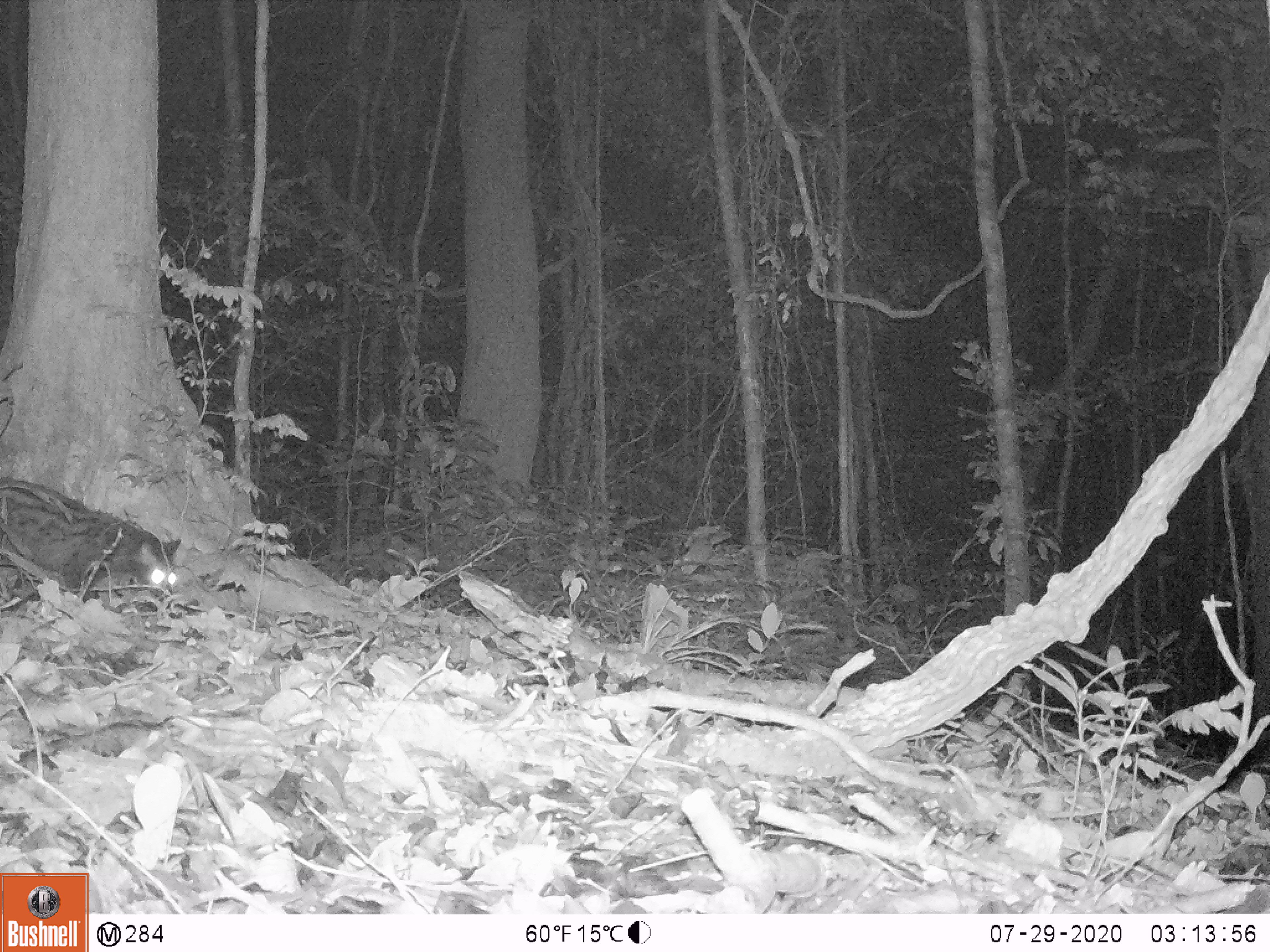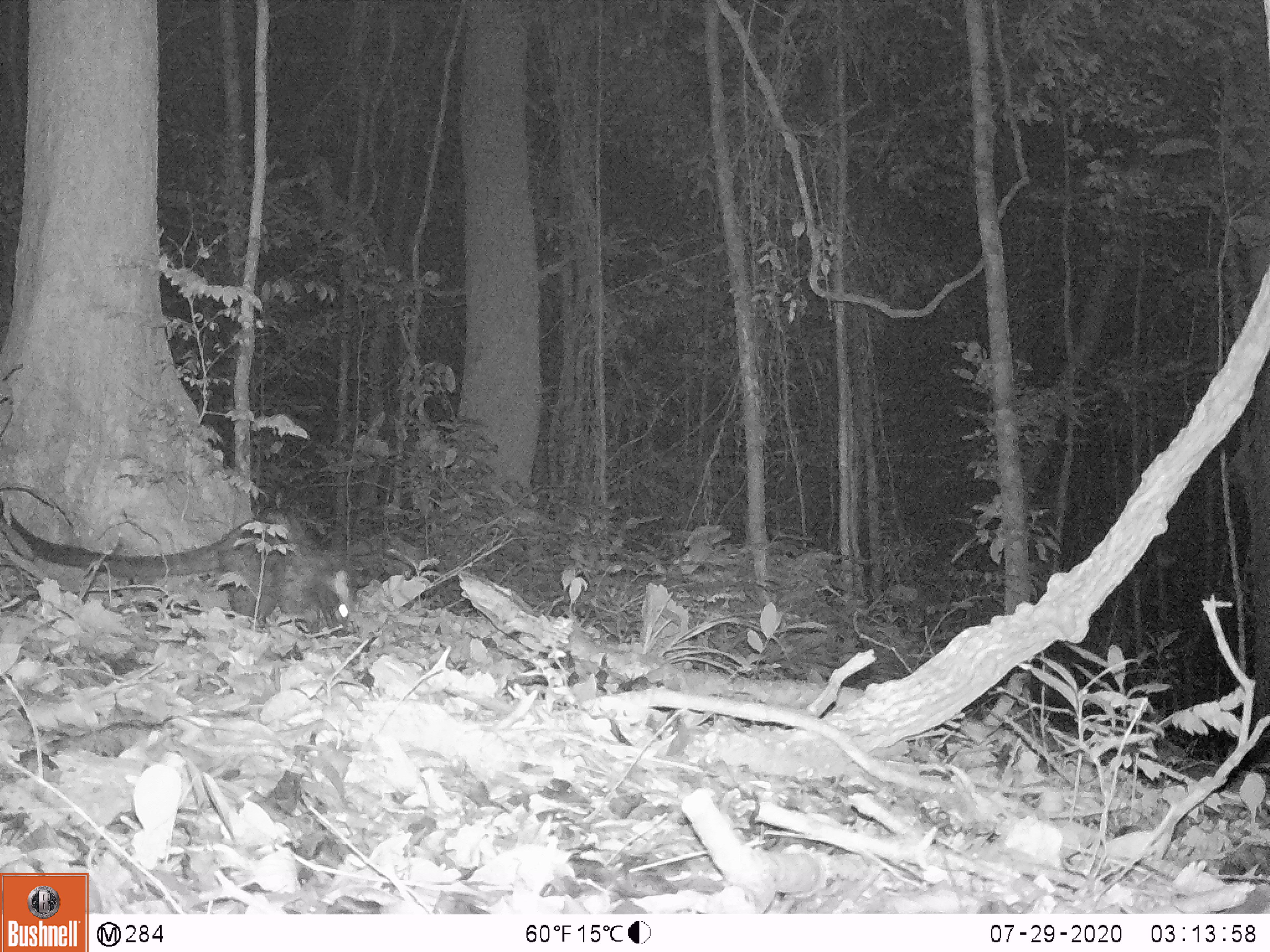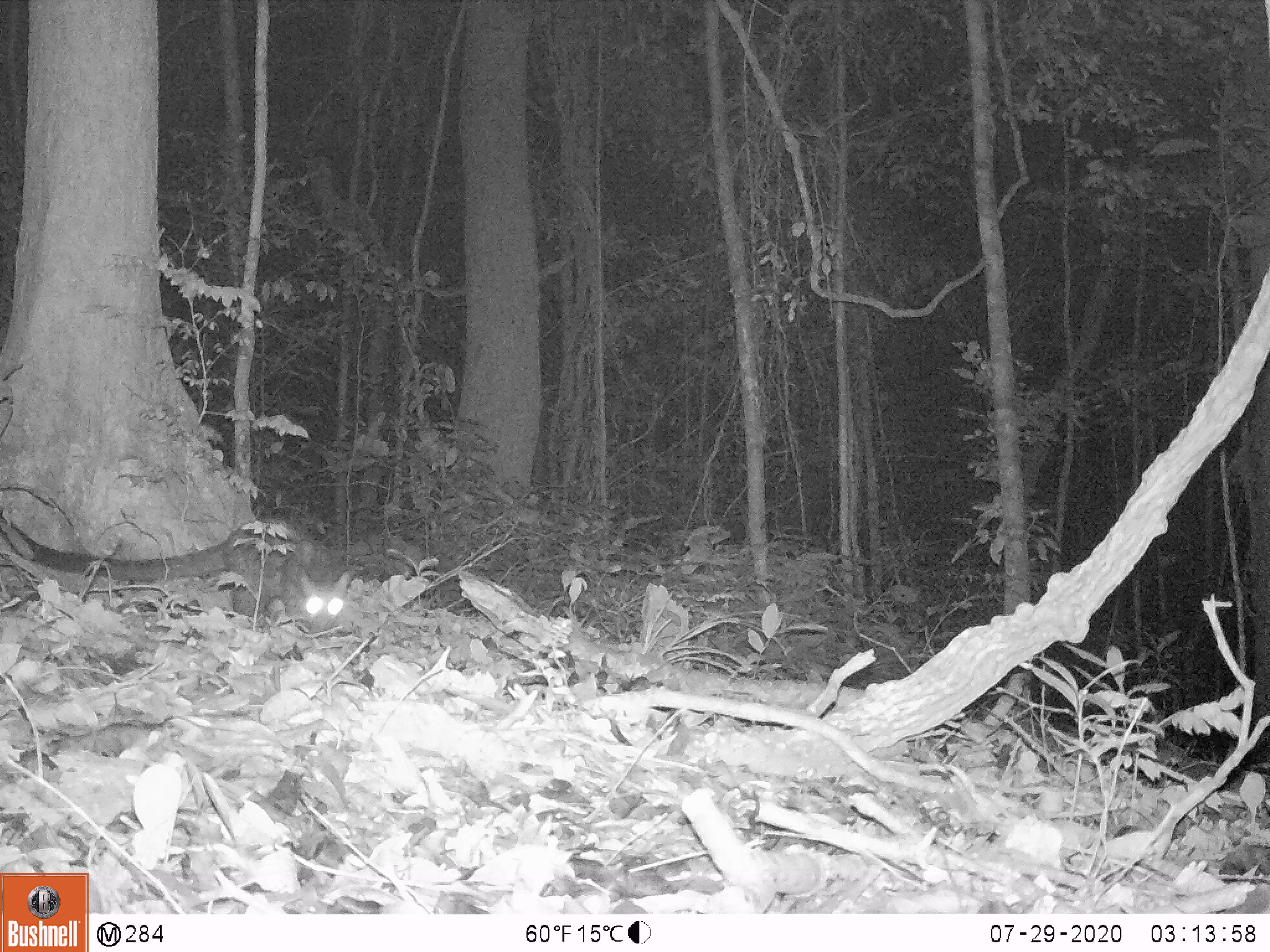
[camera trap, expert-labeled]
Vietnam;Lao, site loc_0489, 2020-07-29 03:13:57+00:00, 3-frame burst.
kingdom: Animalia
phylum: Chordata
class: Mammalia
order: Carnivora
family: Viverridae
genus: Paradoxurus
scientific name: Paradoxurus hermaphroditus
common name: common palm civet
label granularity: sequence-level